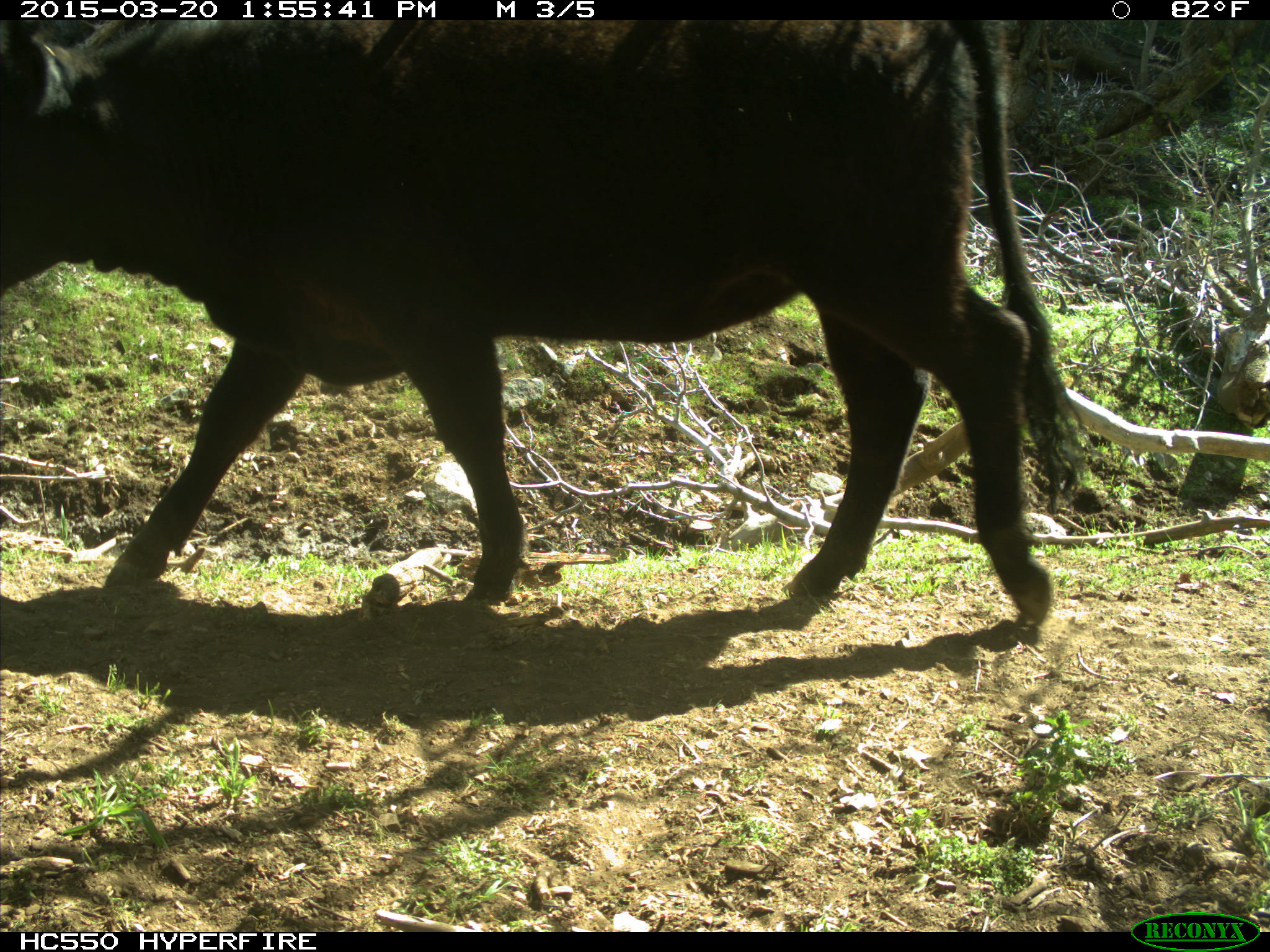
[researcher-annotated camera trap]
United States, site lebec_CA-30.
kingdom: Animalia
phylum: Chordata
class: Mammalia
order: Artiodactyla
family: Bovidae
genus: Bos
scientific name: Bos taurus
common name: domestic cow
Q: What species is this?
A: Bos taurus (domestic cow).